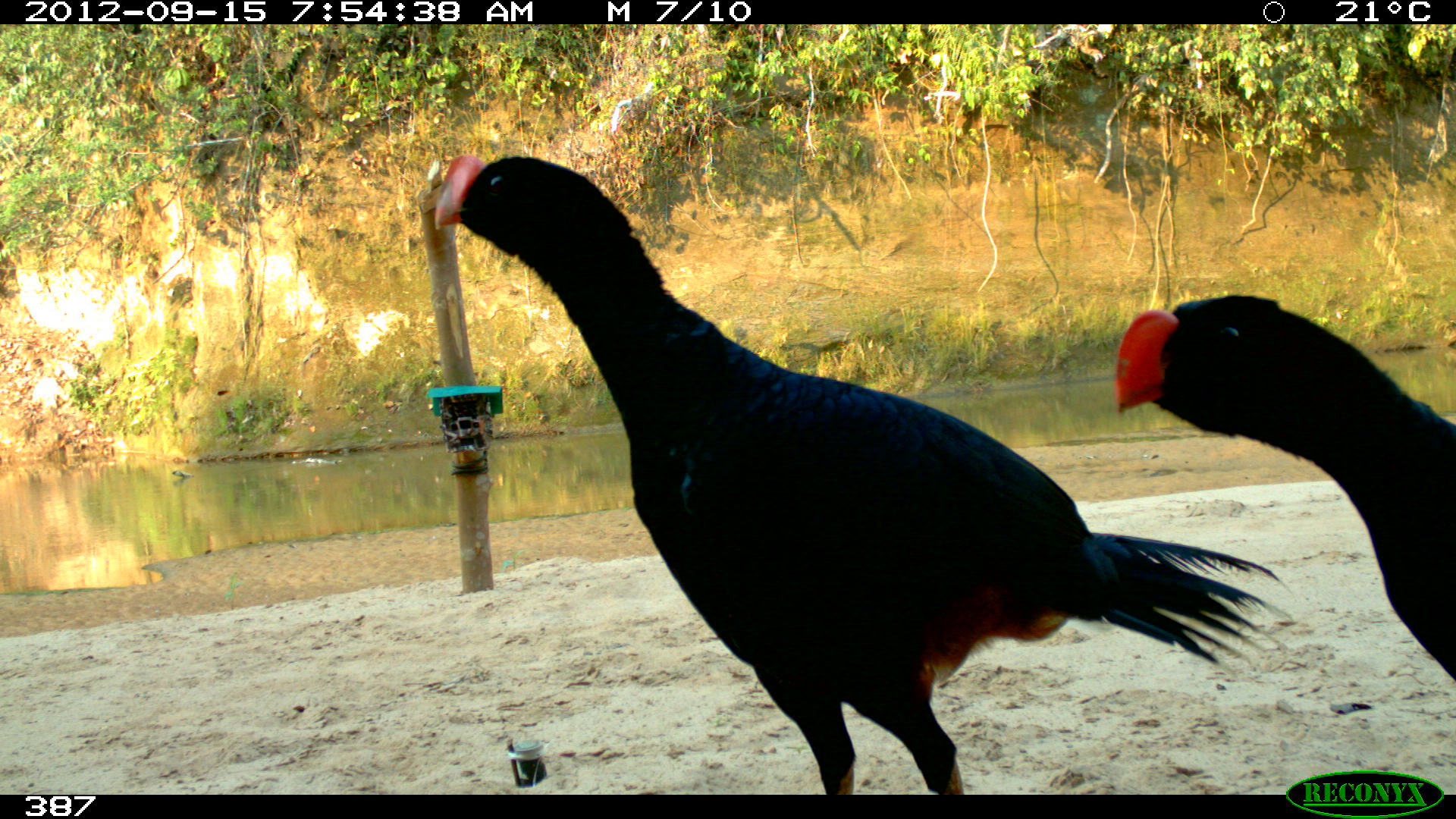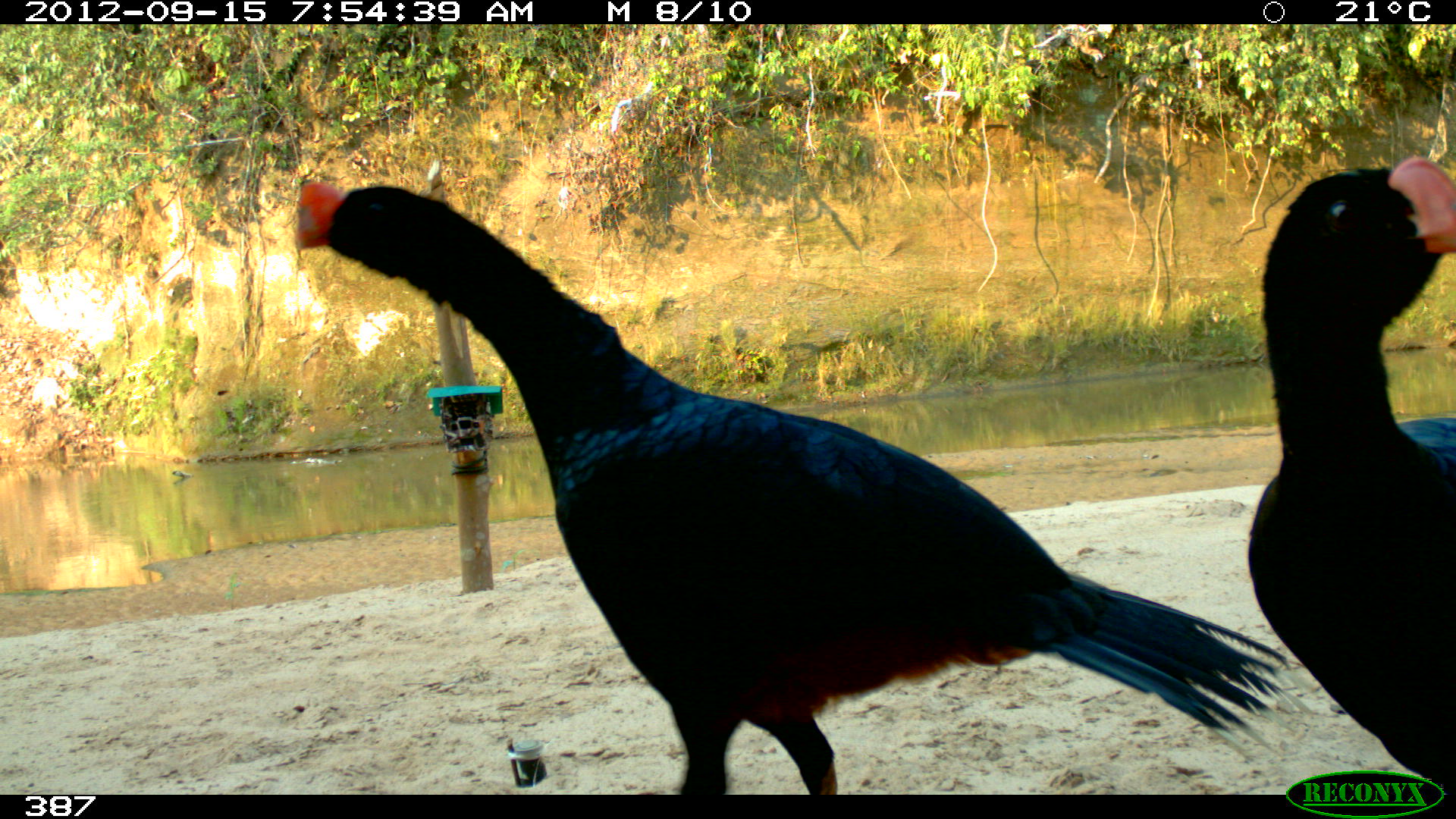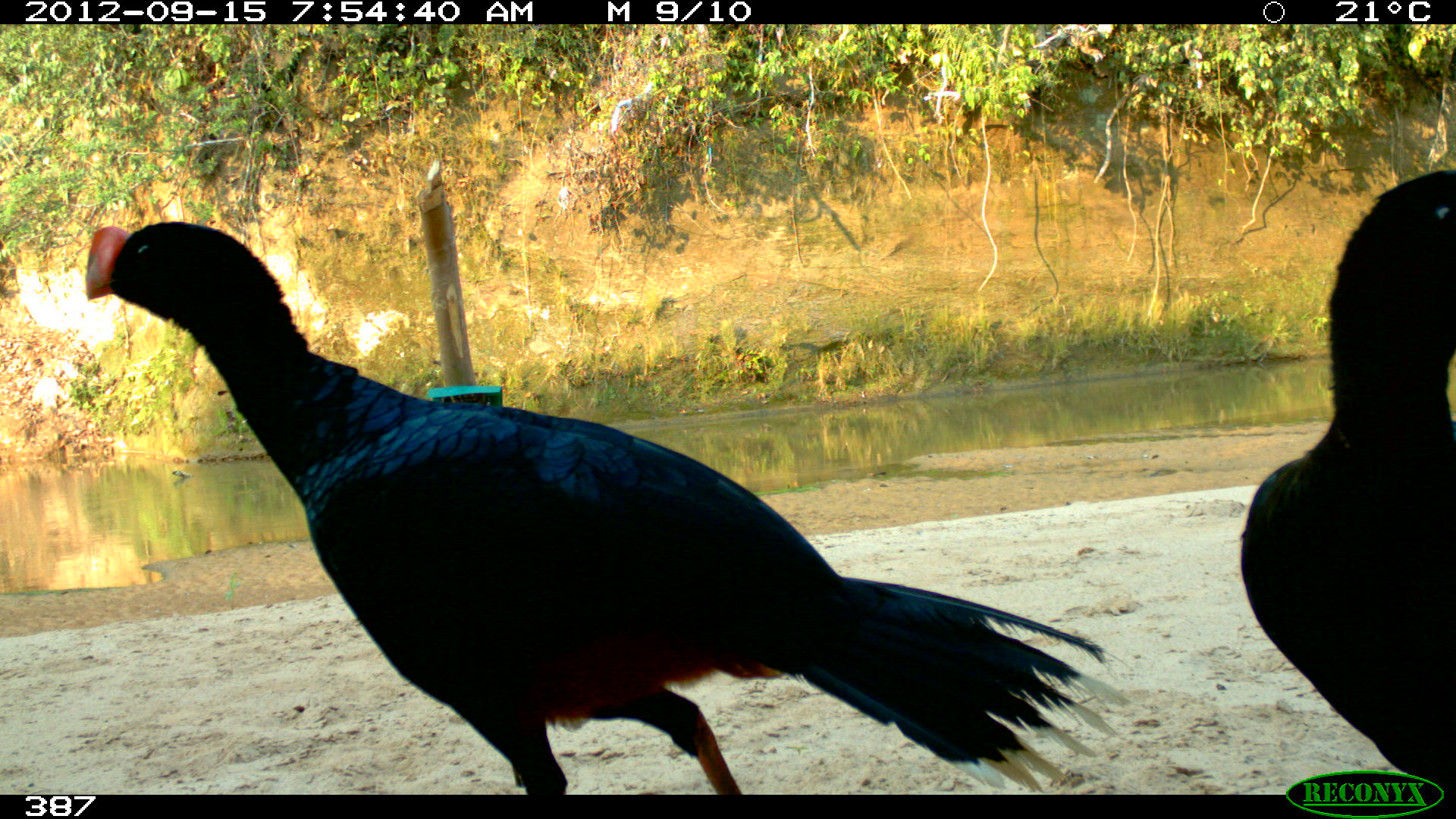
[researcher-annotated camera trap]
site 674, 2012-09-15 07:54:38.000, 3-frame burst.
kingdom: Animalia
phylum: Chordata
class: Aves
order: Galliformes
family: Cracidae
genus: Mitu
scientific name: Mitu tuberosum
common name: razor-billed curassow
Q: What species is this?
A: Mitu tuberosum (razor-billed curassow).